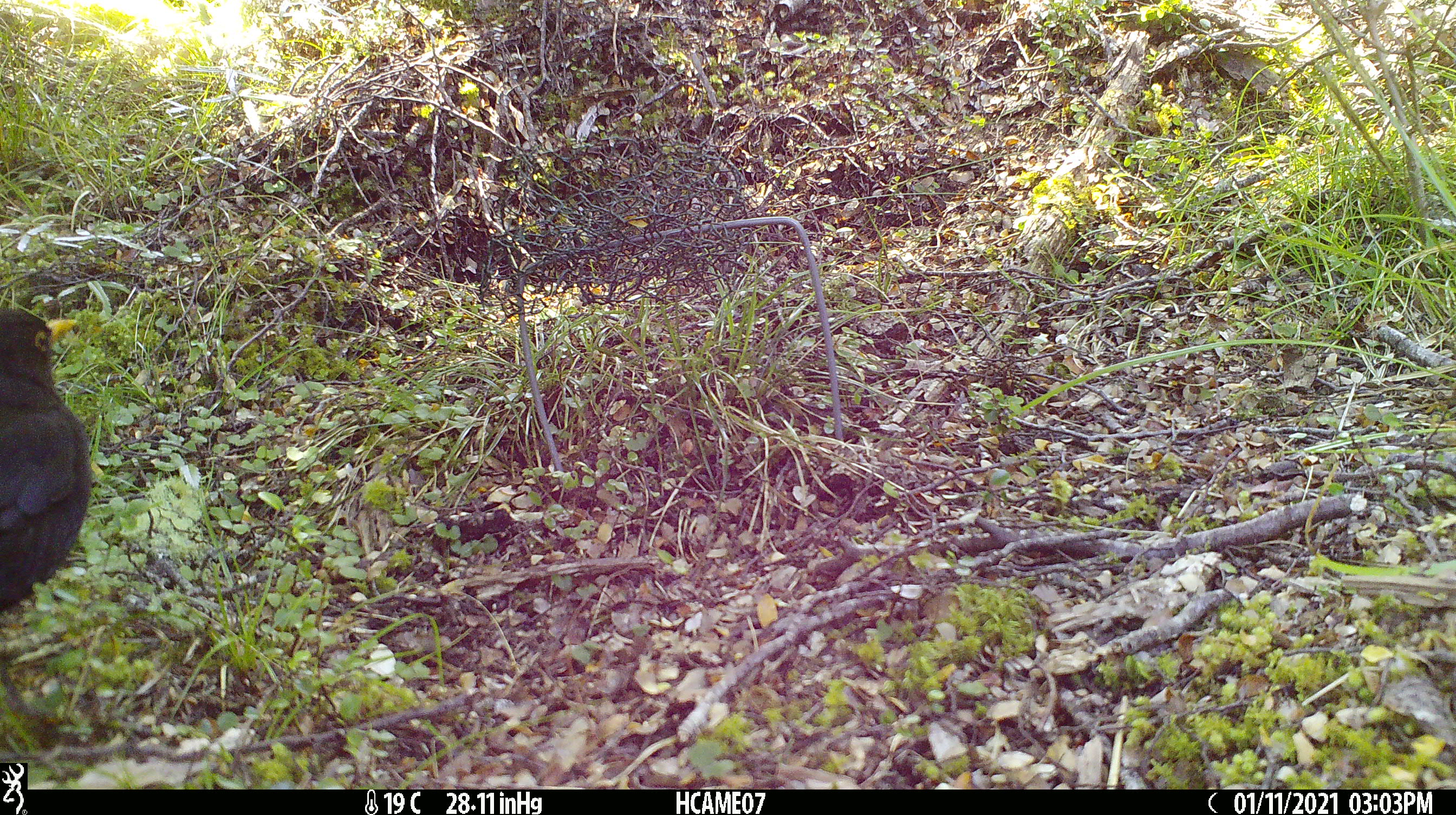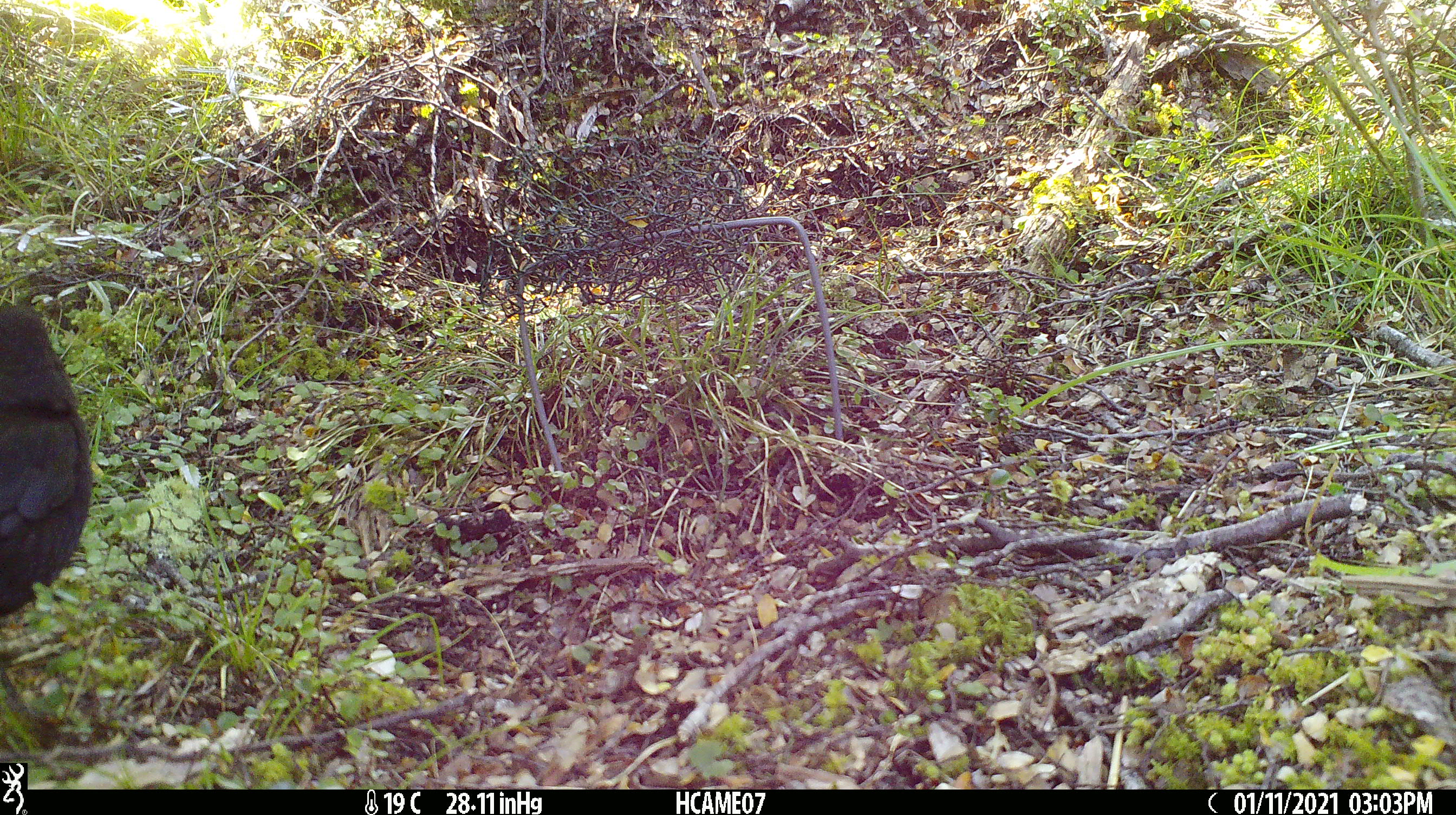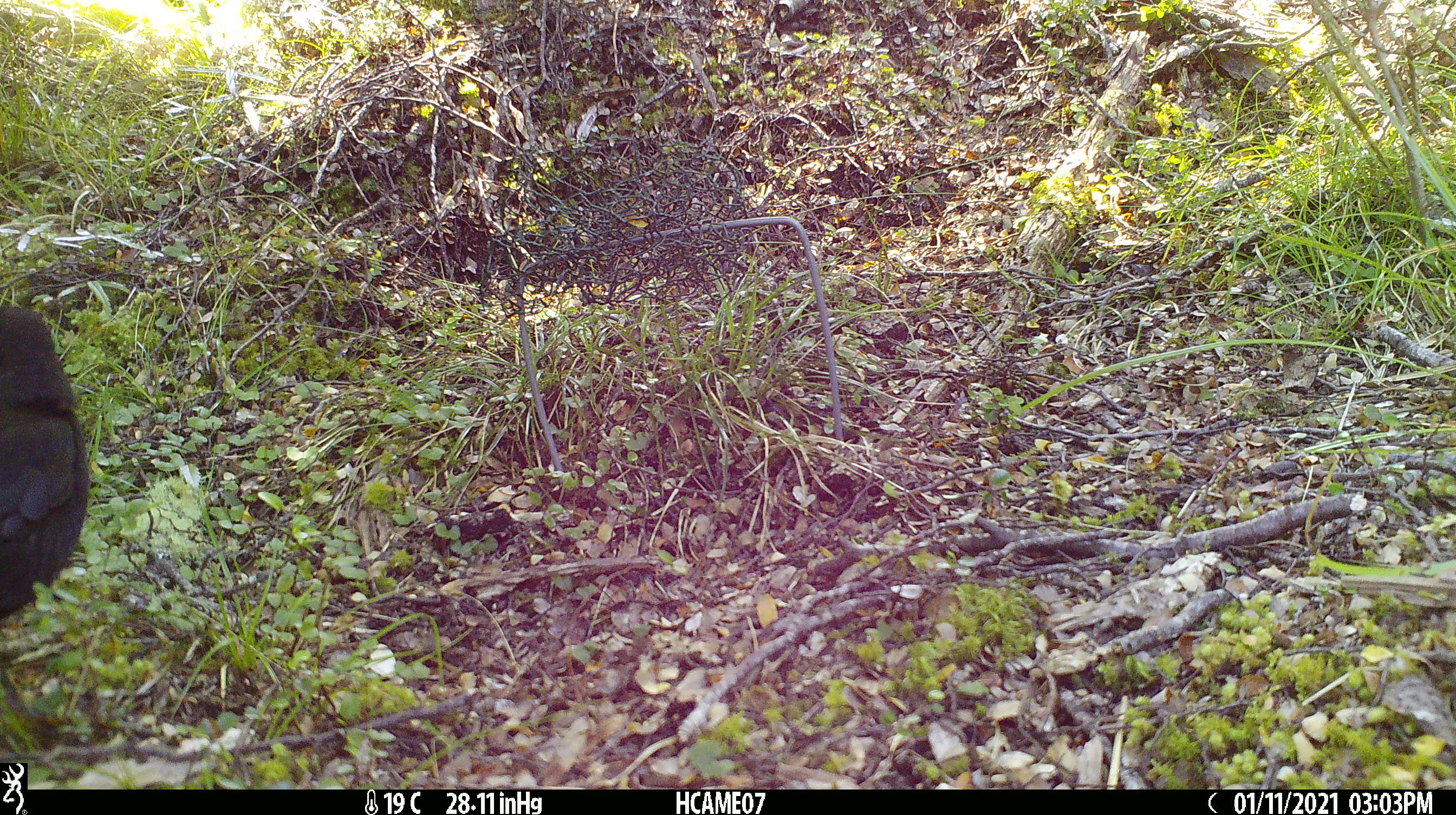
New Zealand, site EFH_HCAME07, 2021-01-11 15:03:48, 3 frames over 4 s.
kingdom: Animalia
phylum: Chordata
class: Aves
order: Passeriformes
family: Turdidae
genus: Turdus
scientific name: Turdus merula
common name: eurasian blackbird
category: blackbird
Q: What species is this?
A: Blackbird (eurasian blackbird) (Turdus merula).